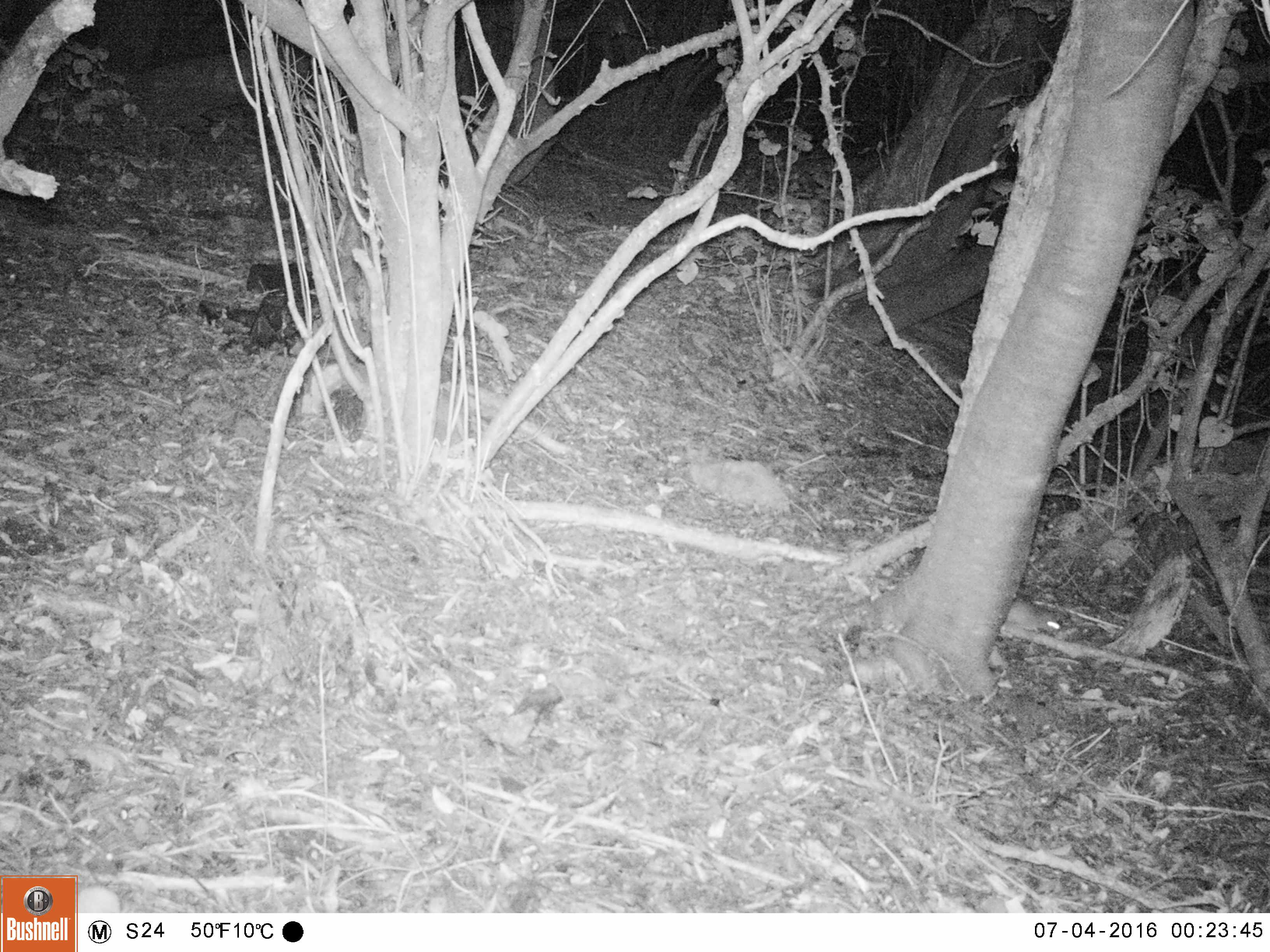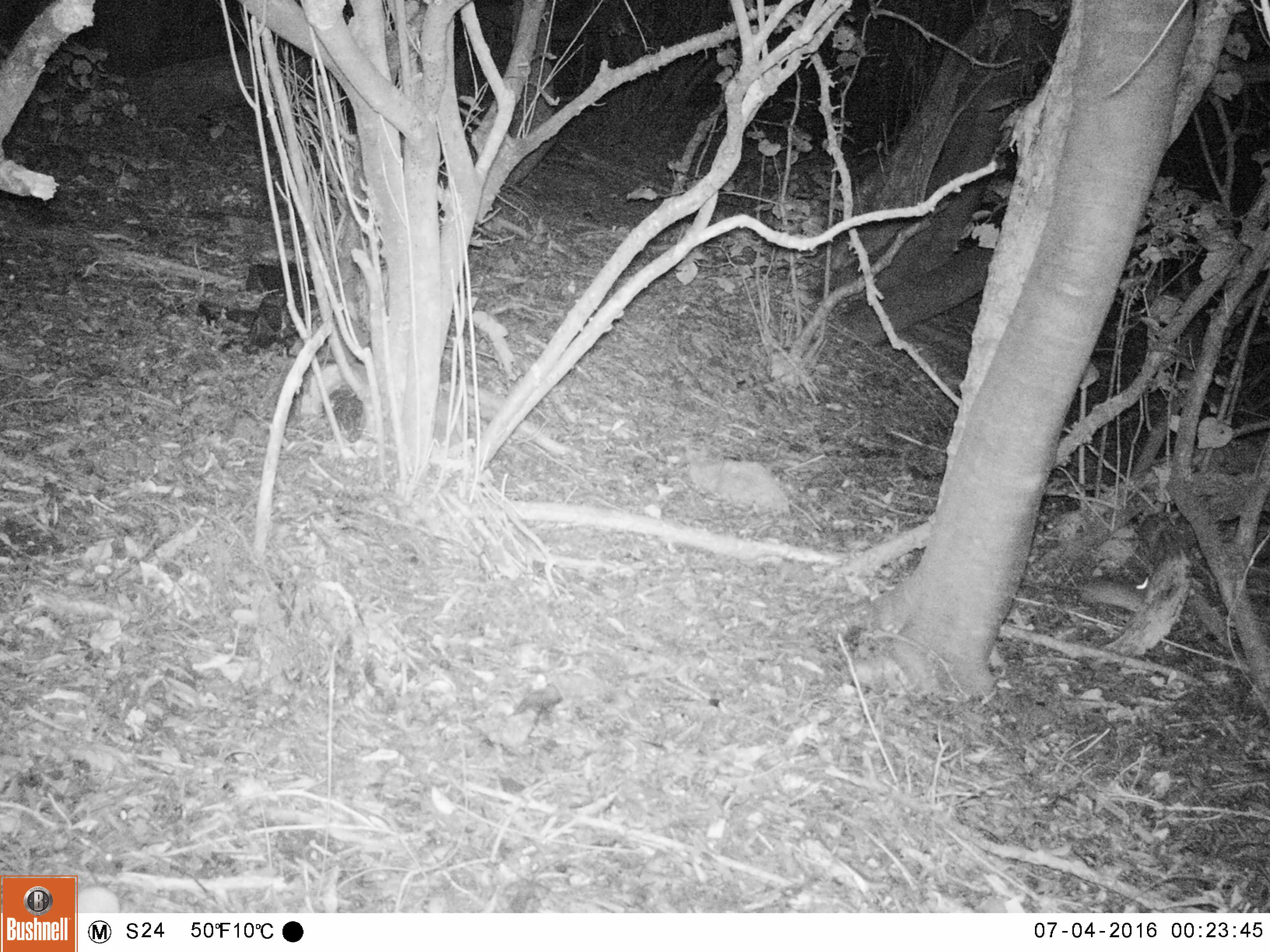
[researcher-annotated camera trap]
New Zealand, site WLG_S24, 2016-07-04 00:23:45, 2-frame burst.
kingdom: Animalia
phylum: Chordata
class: Mammalia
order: Rodentia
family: Muridae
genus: Rattus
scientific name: Rattus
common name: rat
Rat (Rattus).